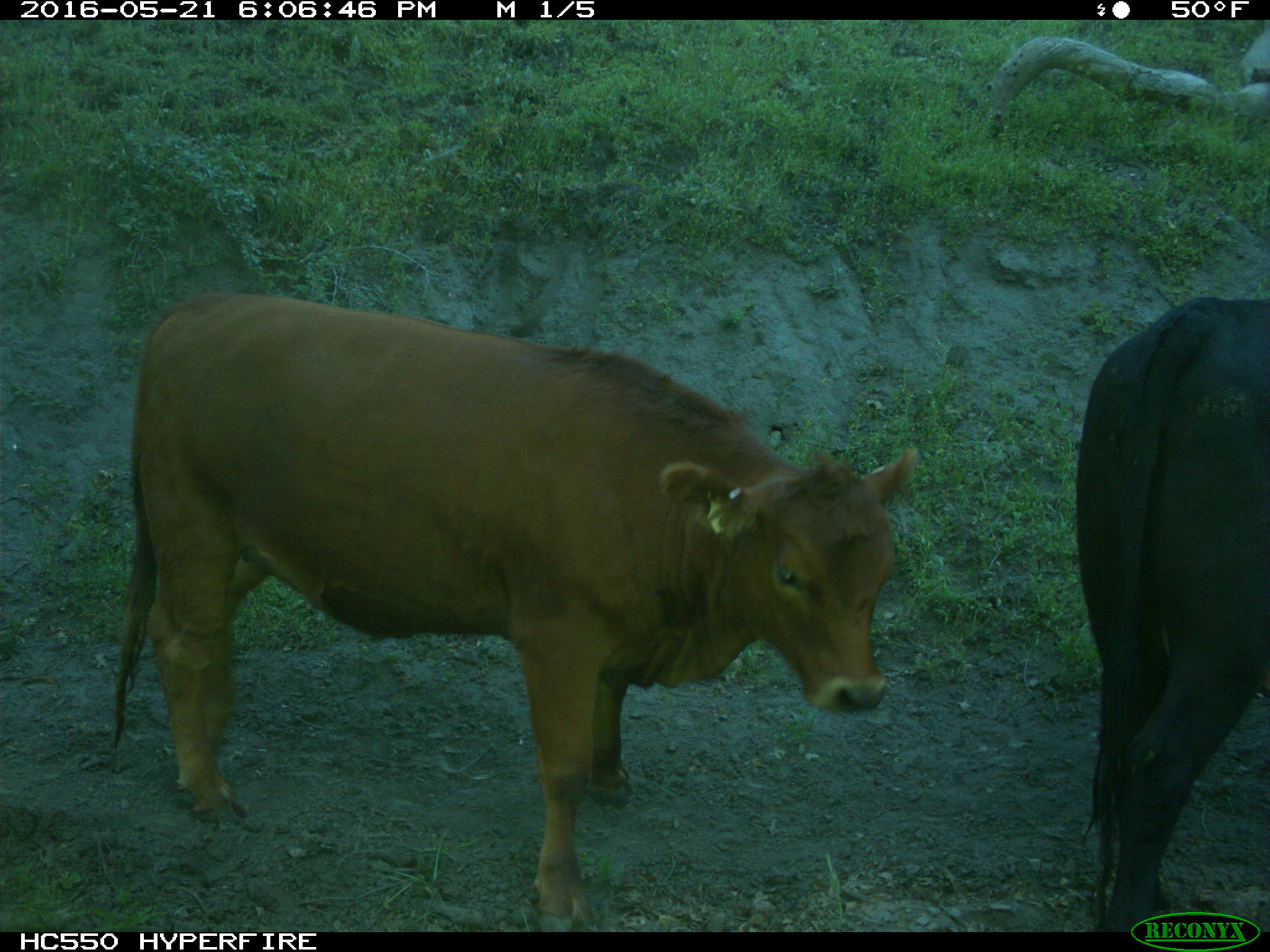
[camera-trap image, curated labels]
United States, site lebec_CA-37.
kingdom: Animalia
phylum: Chordata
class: Mammalia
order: Artiodactyla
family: Bovidae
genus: Bos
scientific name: Bos taurus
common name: domestic cow